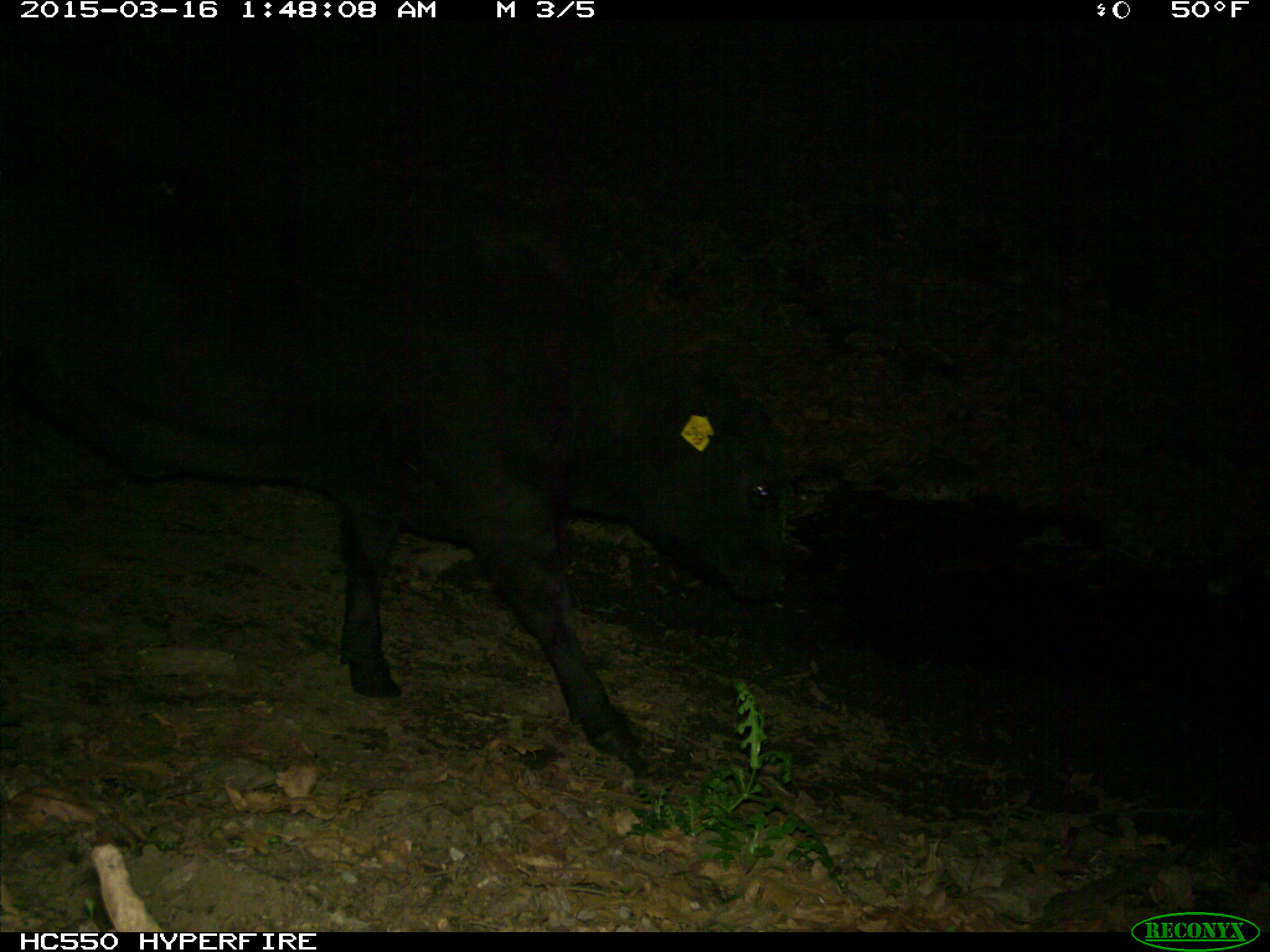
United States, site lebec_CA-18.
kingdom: Animalia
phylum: Chordata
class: Mammalia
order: Artiodactyla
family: Bovidae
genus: Bos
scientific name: Bos taurus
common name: domestic cow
Bos taurus (domestic cow).